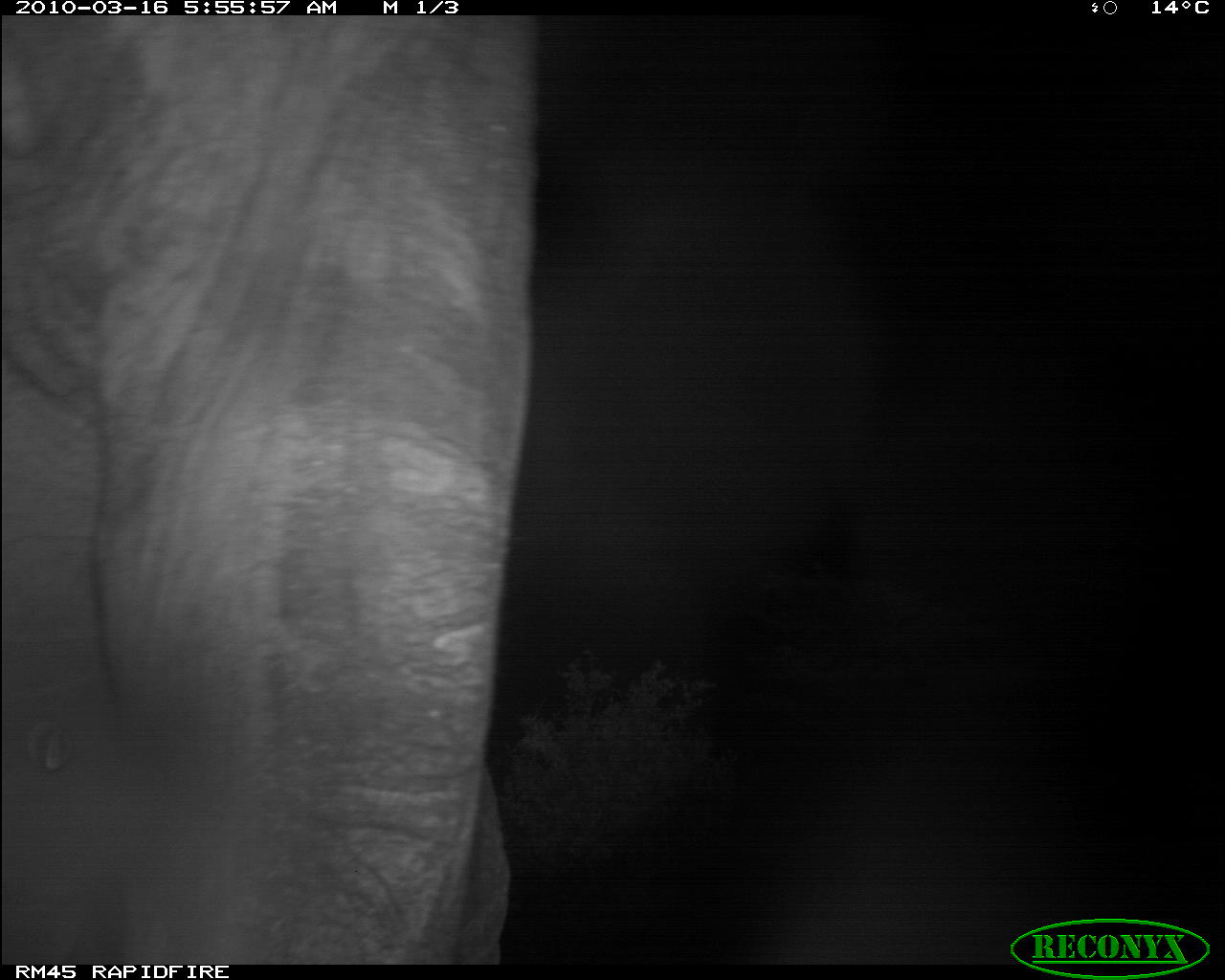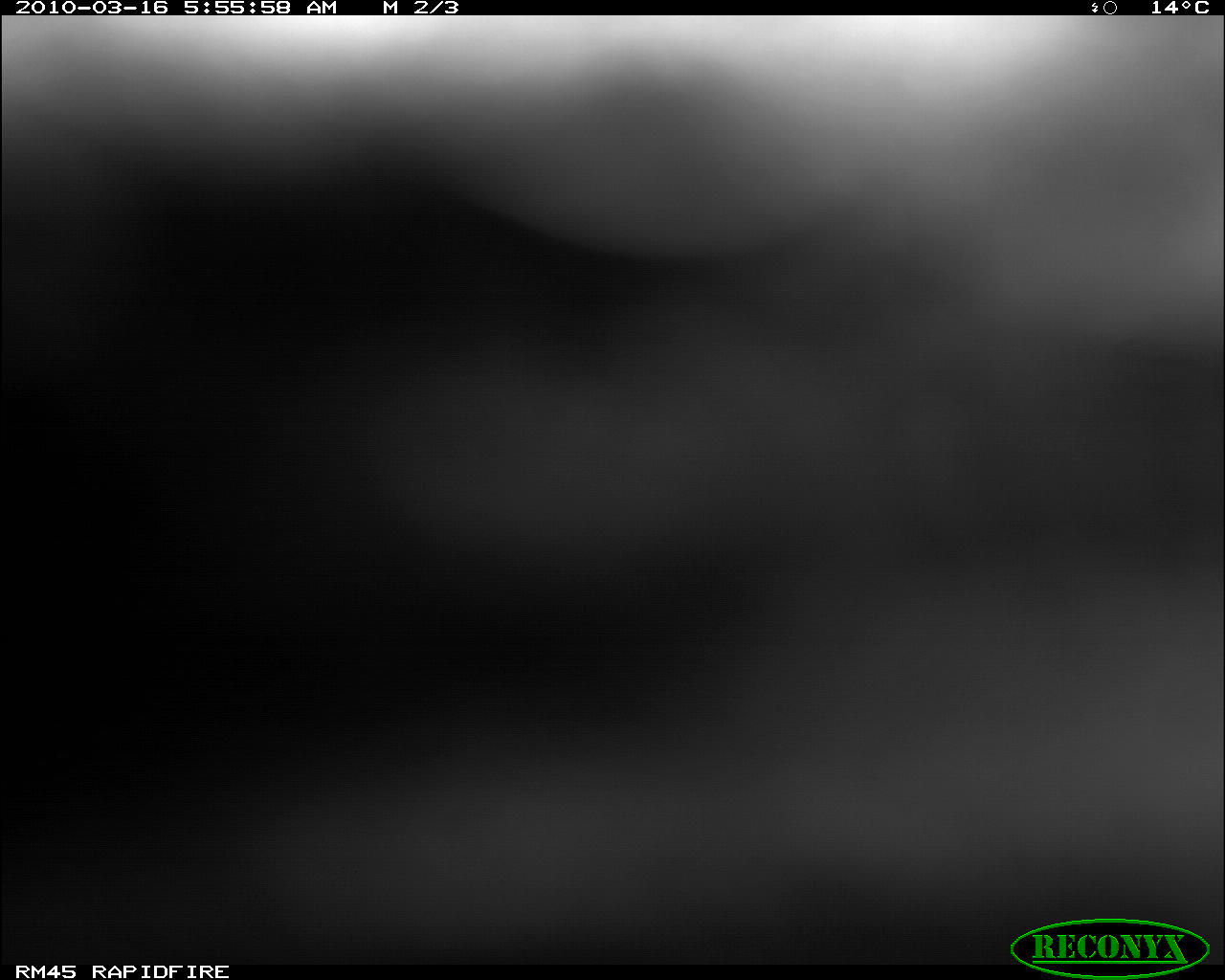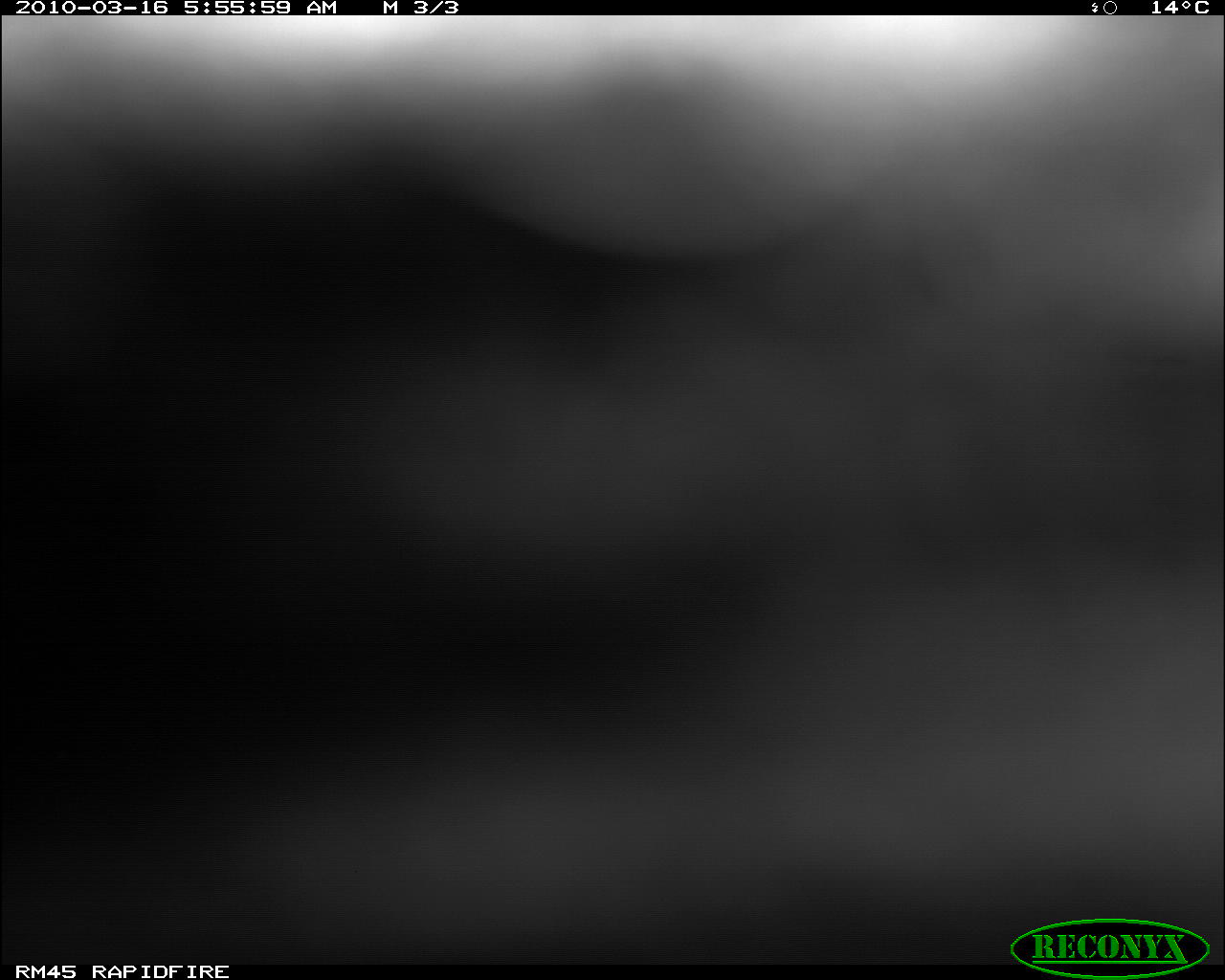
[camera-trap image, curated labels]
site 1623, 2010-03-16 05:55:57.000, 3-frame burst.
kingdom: Animalia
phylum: Chordata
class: Mammalia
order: Proboscidea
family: Elephantidae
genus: Loxodonta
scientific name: Loxodonta africana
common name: african bush elephant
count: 1